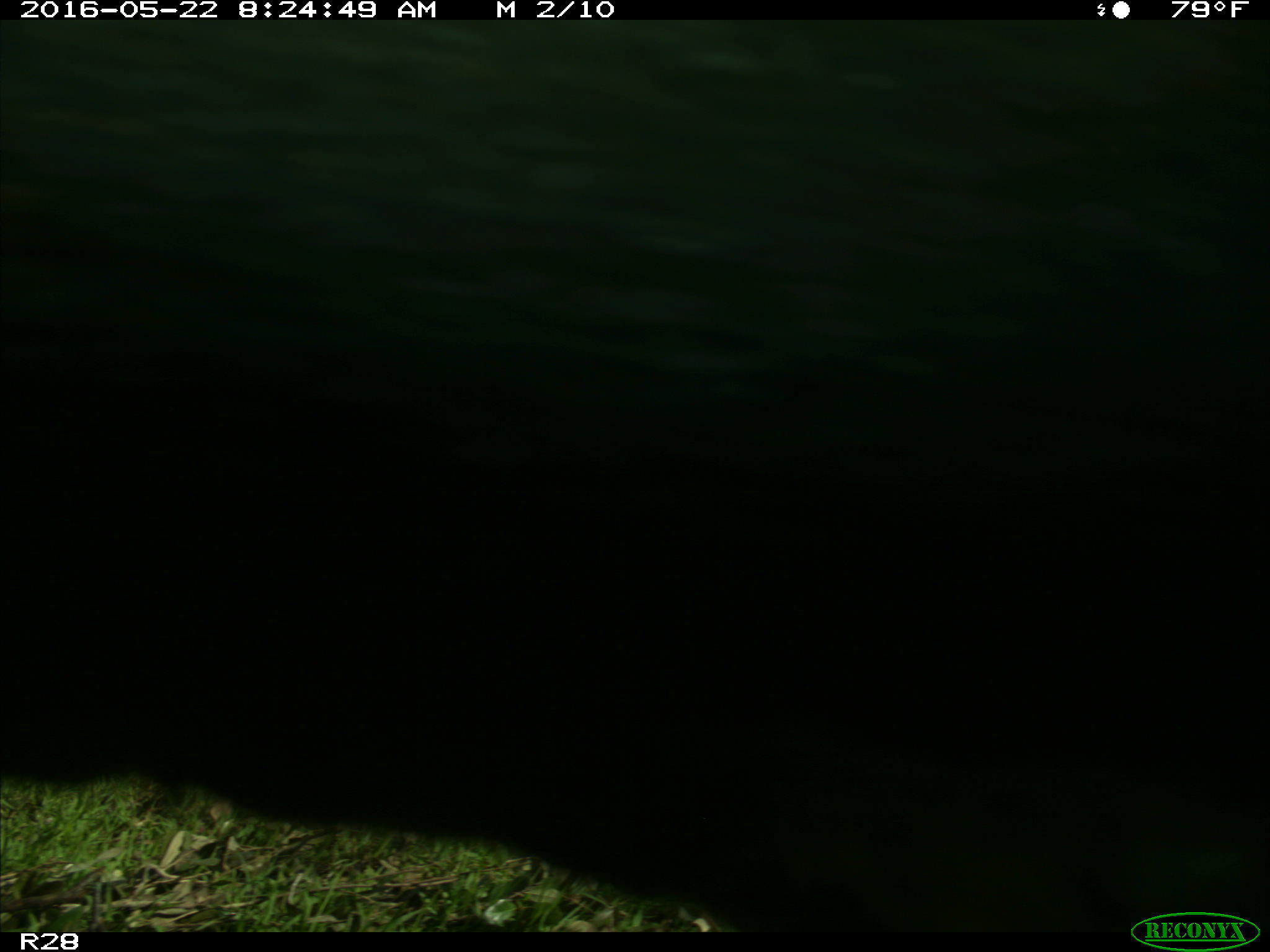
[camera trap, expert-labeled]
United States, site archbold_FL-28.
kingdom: Animalia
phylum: Chordata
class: Mammalia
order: Artiodactyla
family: Bovidae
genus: Bos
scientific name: Bos taurus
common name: domestic cow